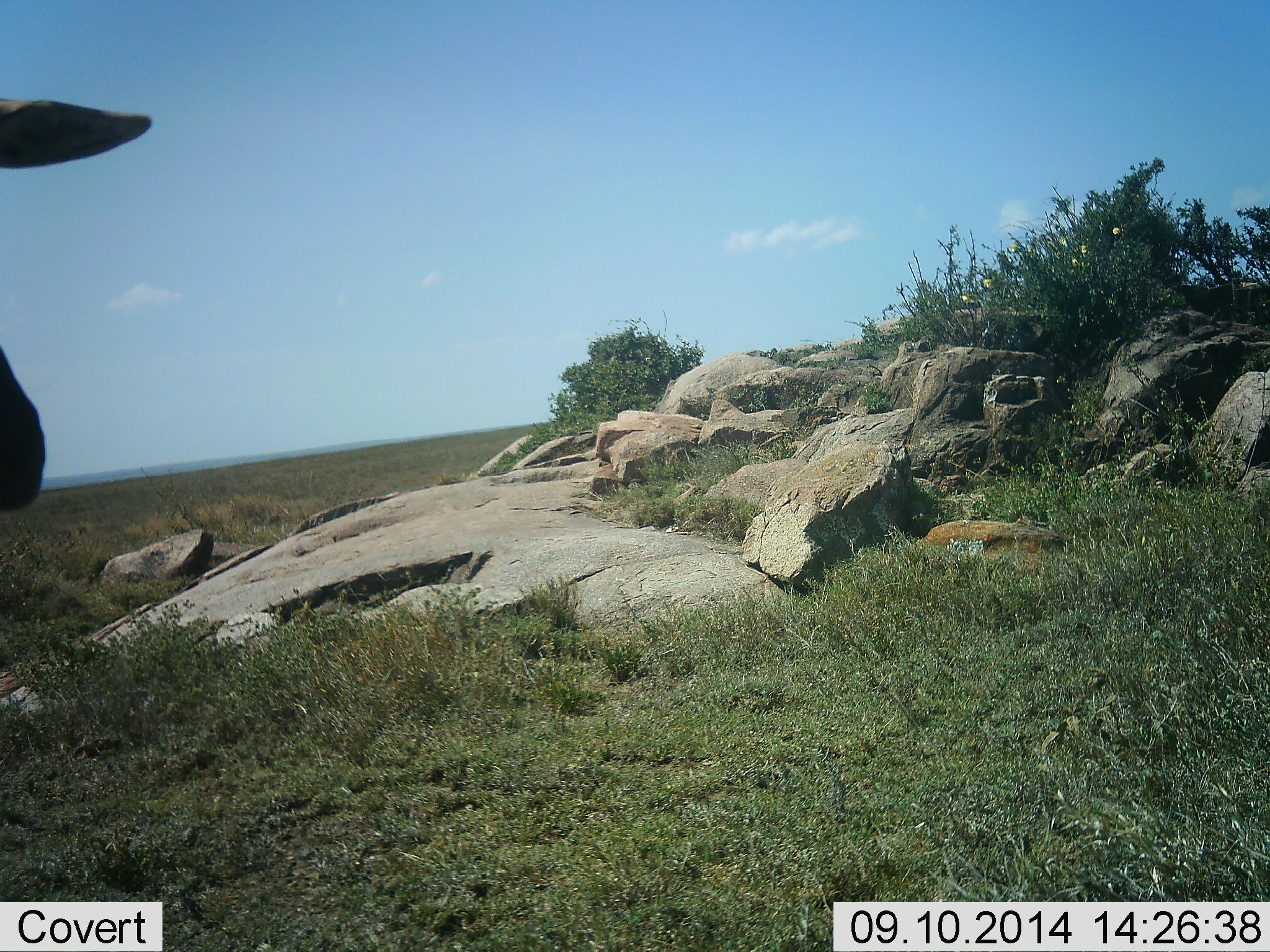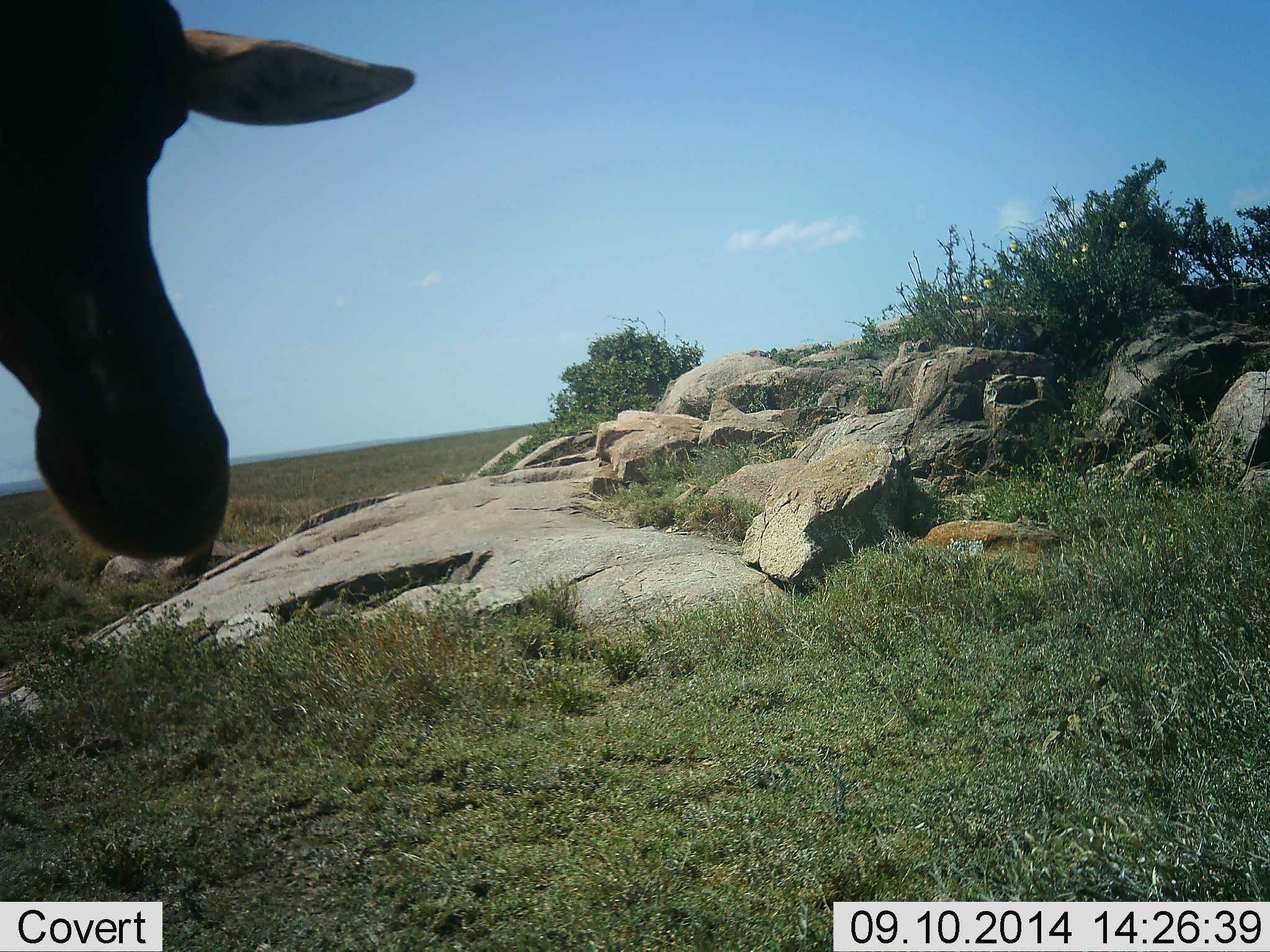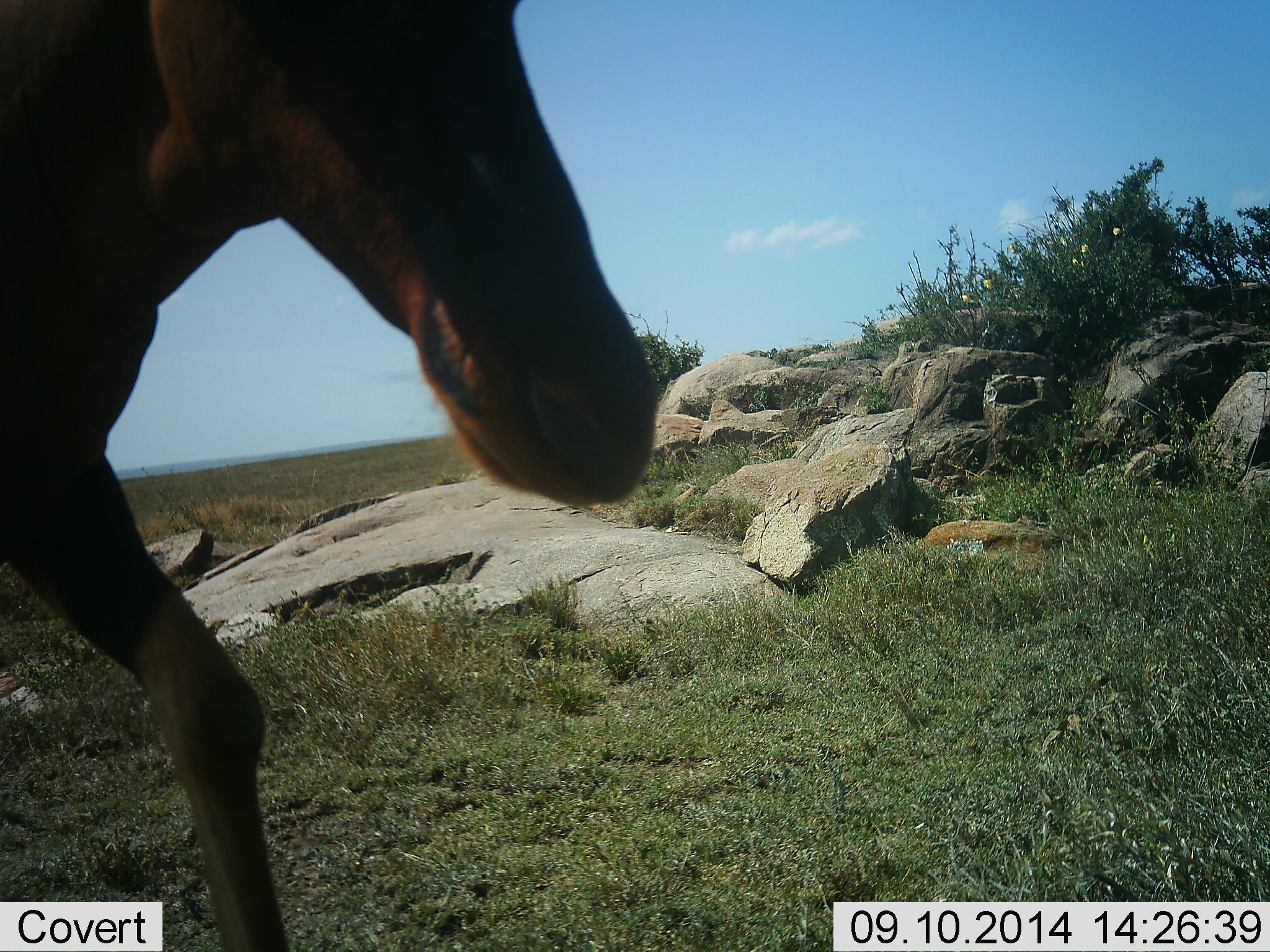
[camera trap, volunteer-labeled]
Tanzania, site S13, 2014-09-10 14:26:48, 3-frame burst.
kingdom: Animalia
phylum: Chordata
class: Mammalia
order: Artiodactyla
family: Bovidae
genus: Damaliscus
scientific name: Damaliscus lunatus jimela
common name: topi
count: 1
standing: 0%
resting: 0%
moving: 100%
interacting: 0%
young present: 0%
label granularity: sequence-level